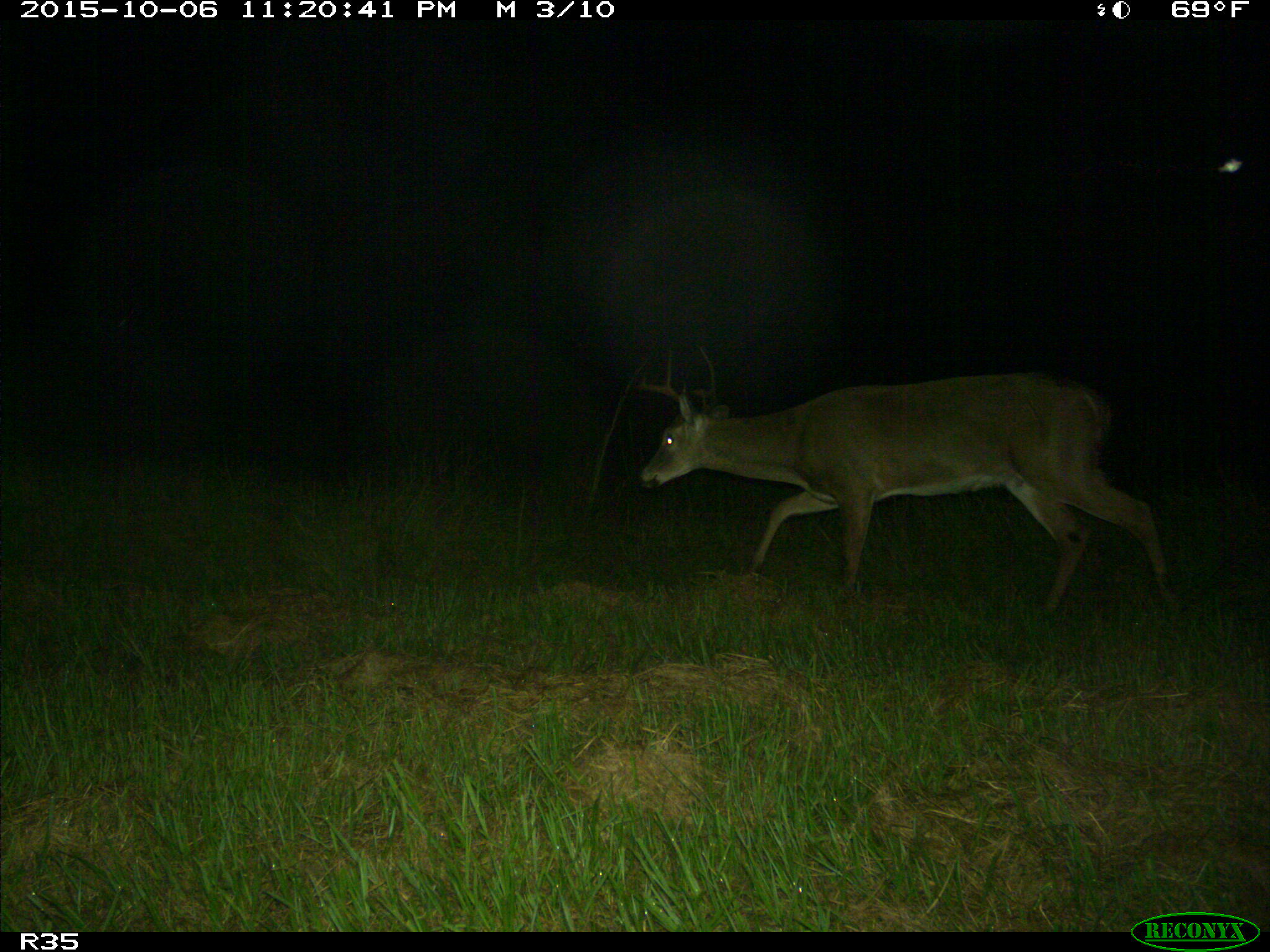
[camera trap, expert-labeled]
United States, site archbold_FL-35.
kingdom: Animalia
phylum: Chordata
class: Mammalia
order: Artiodactyla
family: Cervidae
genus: Odocoileus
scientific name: Odocoileus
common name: deer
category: unidentified deer